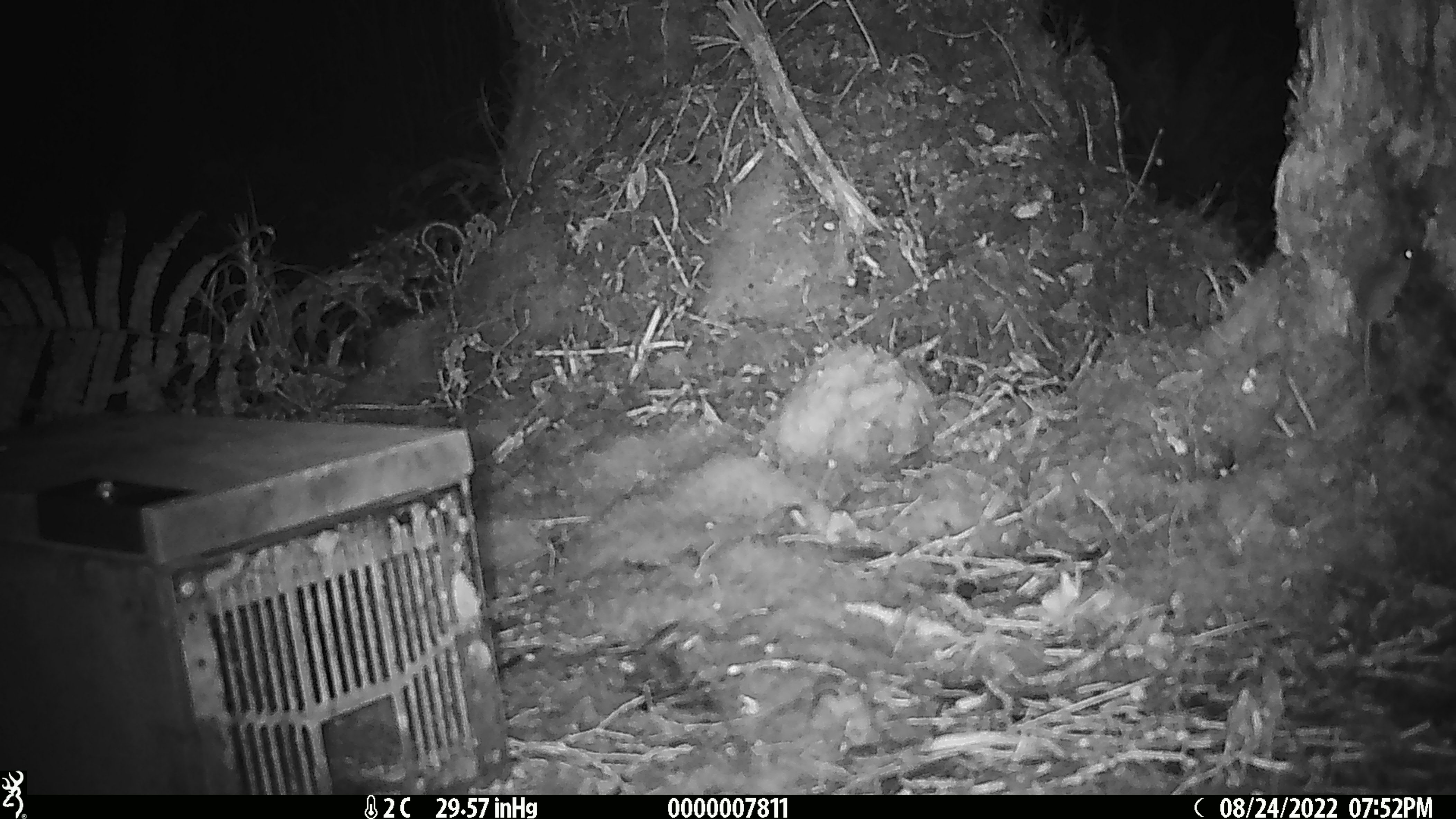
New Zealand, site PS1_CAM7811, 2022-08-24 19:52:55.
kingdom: Animalia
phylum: Chordata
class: Mammalia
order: Rodentia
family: Muridae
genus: Mus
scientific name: Mus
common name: mouse